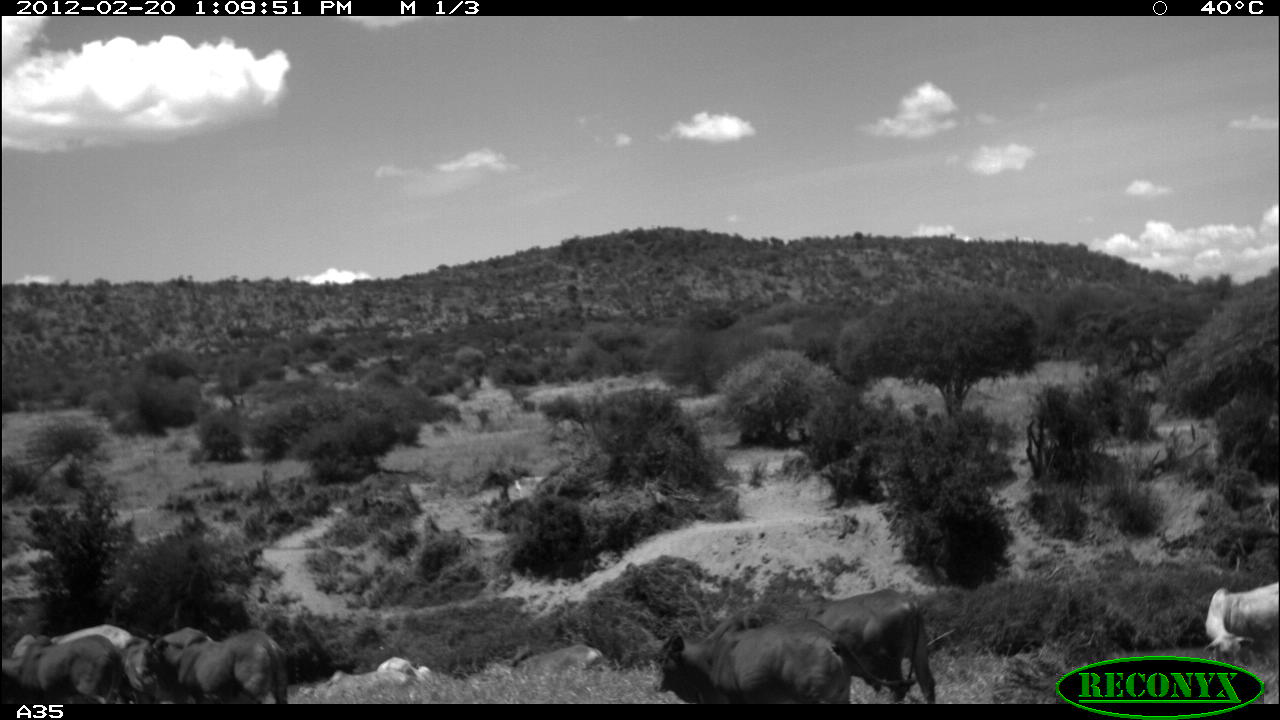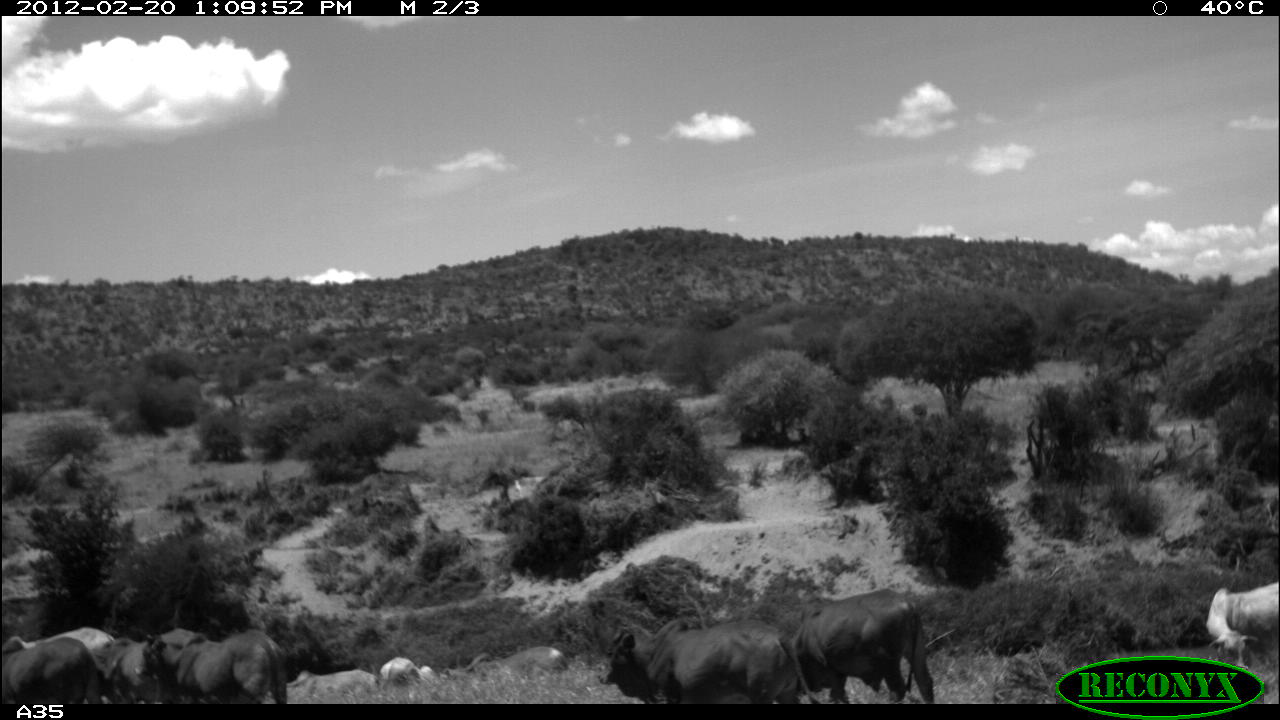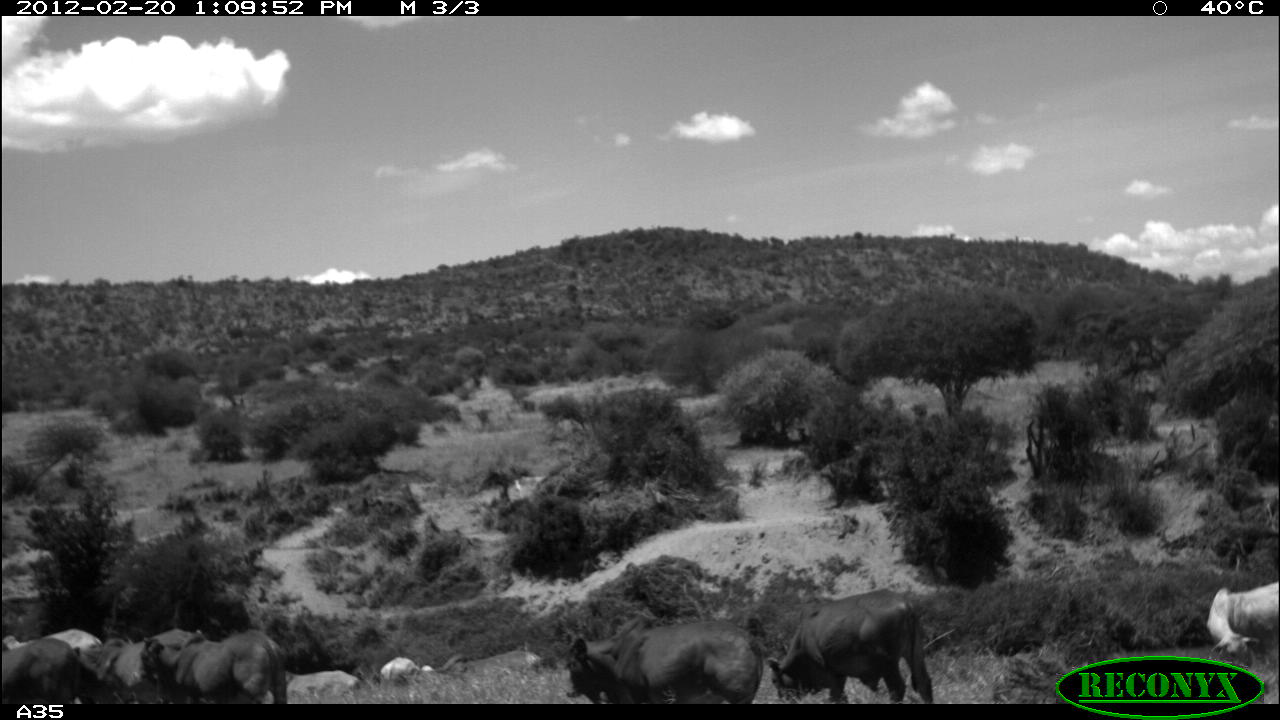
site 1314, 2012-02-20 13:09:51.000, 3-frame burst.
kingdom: Animalia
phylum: Chordata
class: Mammalia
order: Artiodactyla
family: Bovidae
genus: Bos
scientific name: Bos taurus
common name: domestic cattle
Bos taurus (domestic cattle), count 9.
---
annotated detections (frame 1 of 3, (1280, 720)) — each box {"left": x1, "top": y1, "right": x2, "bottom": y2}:
bos taurus: {"left": 656, "top": 617, "right": 852, "bottom": 703}; {"left": 803, "top": 589, "right": 937, "bottom": 704}; {"left": 141, "top": 629, "right": 289, "bottom": 703}; {"left": 17, "top": 634, "right": 132, "bottom": 703}; {"left": 1204, "top": 579, "right": 1280, "bottom": 669}; {"left": 12, "top": 623, "right": 129, "bottom": 667}; {"left": 147, "top": 626, "right": 214, "bottom": 665}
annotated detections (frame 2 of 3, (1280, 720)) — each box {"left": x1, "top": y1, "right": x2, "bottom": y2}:
bos taurus: {"left": 786, "top": 584, "right": 941, "bottom": 704}; {"left": 599, "top": 621, "right": 799, "bottom": 704}; {"left": 135, "top": 629, "right": 292, "bottom": 702}; {"left": 1, "top": 622, "right": 110, "bottom": 702}; {"left": 1203, "top": 577, "right": 1280, "bottom": 673}; {"left": 0, "top": 636, "right": 105, "bottom": 704}; {"left": 441, "top": 645, "right": 569, "bottom": 684}; {"left": 93, "top": 633, "right": 157, "bottom": 704}; {"left": 281, "top": 669, "right": 378, "bottom": 704}; {"left": 377, "top": 654, "right": 438, "bottom": 692}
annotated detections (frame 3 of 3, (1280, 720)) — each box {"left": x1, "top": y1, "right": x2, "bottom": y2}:
bos taurus: {"left": 766, "top": 589, "right": 939, "bottom": 704}; {"left": 561, "top": 620, "right": 764, "bottom": 698}; {"left": 139, "top": 629, "right": 287, "bottom": 705}; {"left": 0, "top": 627, "right": 103, "bottom": 705}; {"left": 1204, "top": 577, "right": 1280, "bottom": 668}; {"left": 2, "top": 637, "right": 82, "bottom": 705}; {"left": 433, "top": 650, "right": 542, "bottom": 681}; {"left": 95, "top": 634, "right": 139, "bottom": 706}; {"left": 377, "top": 657, "right": 435, "bottom": 694}; {"left": 288, "top": 667, "right": 362, "bottom": 690}